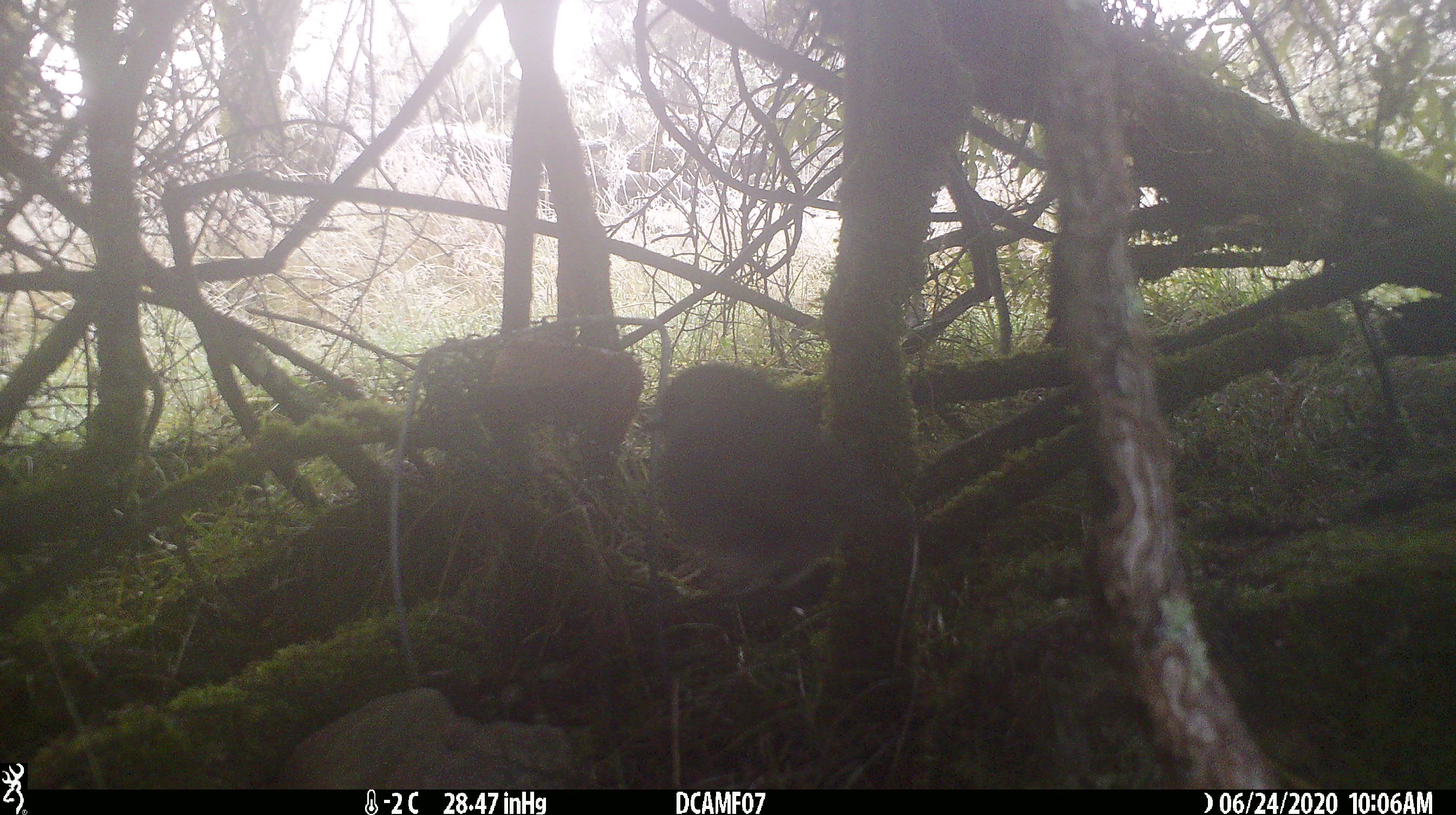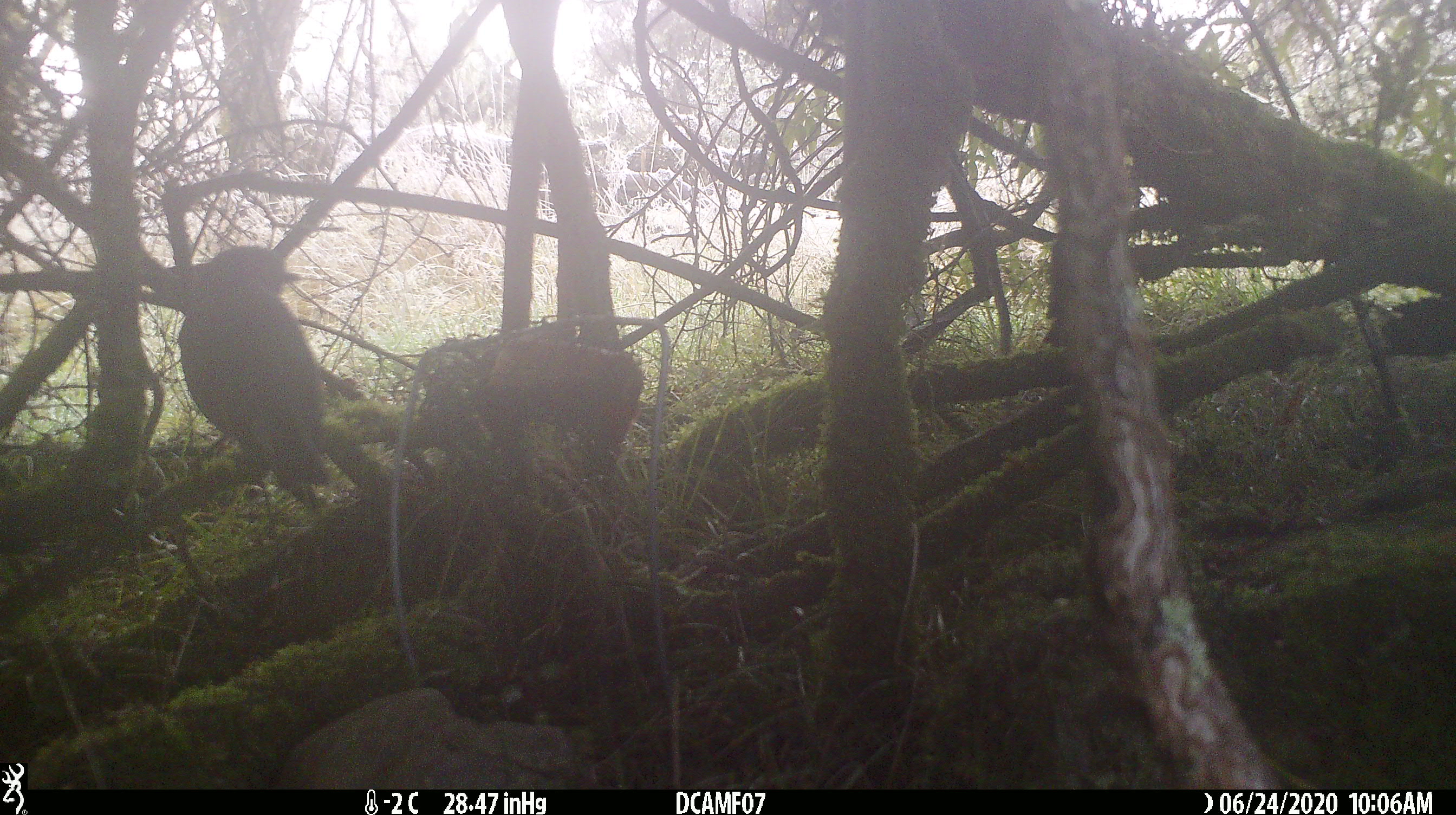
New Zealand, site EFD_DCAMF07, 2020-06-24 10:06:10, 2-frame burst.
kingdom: Animalia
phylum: Chordata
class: Aves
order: Passeriformes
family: Petroicidae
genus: Petroica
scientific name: Petroica australis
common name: new zealand robin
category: robin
Robin (new zealand robin) (Petroica australis).